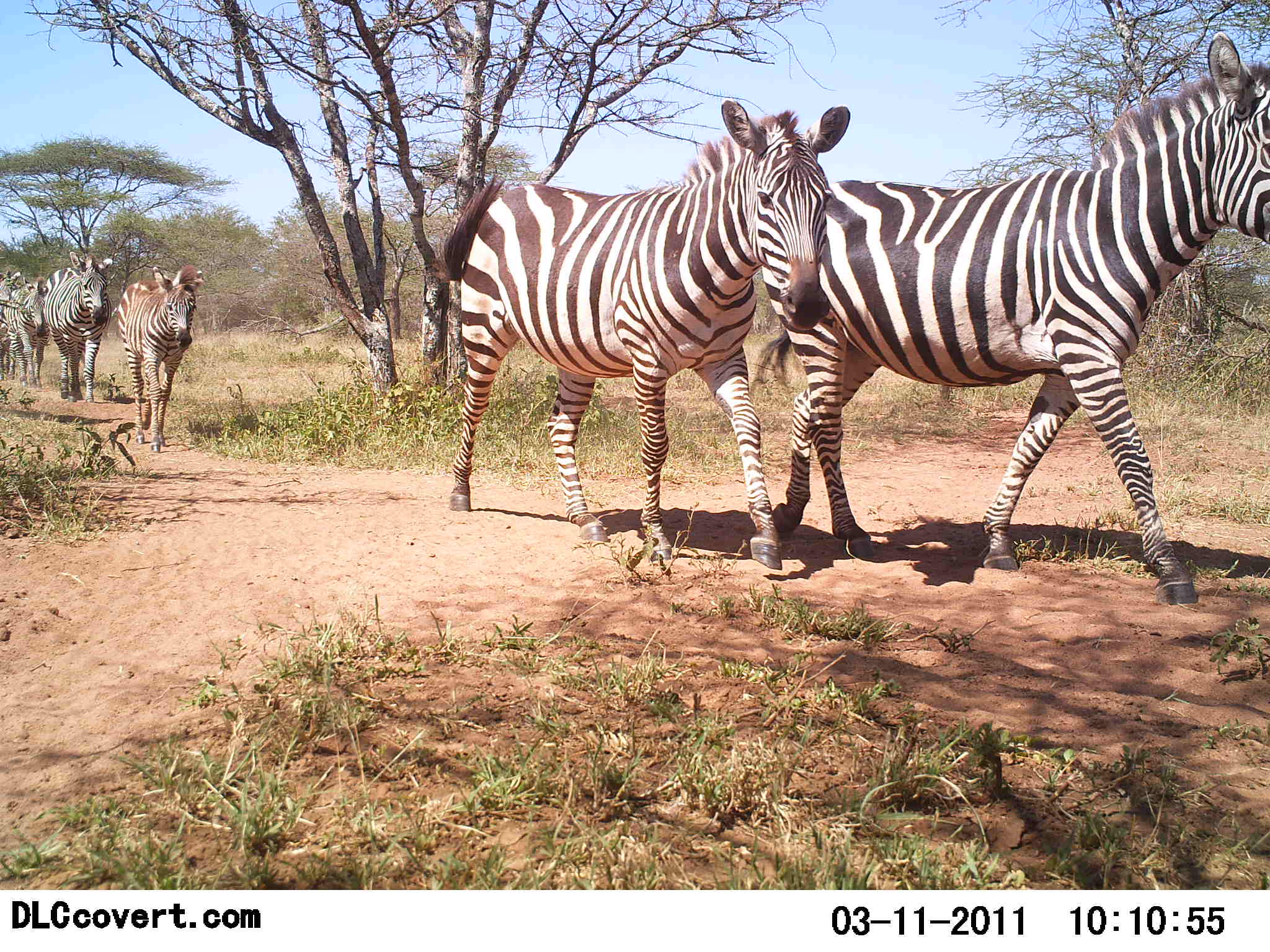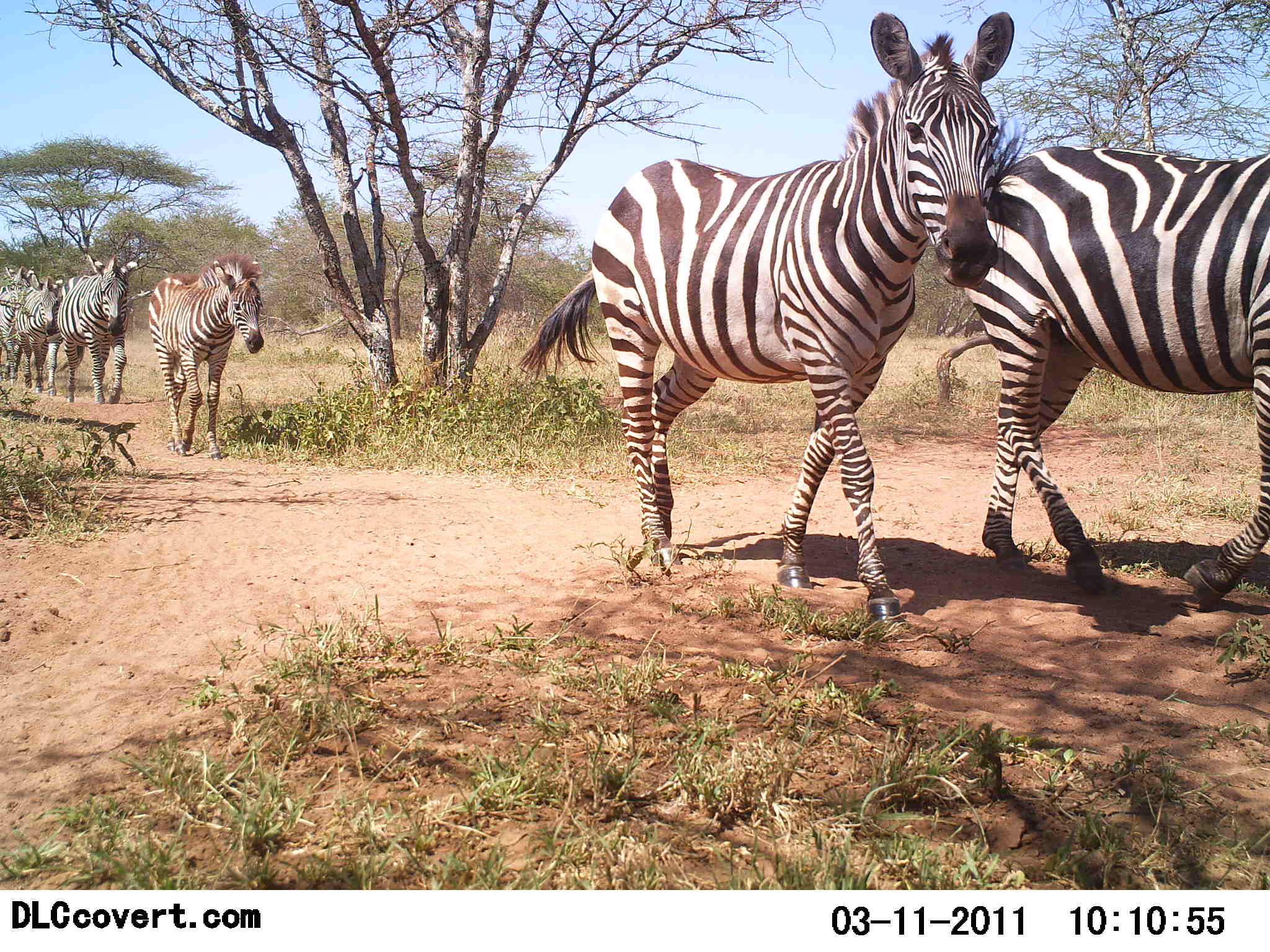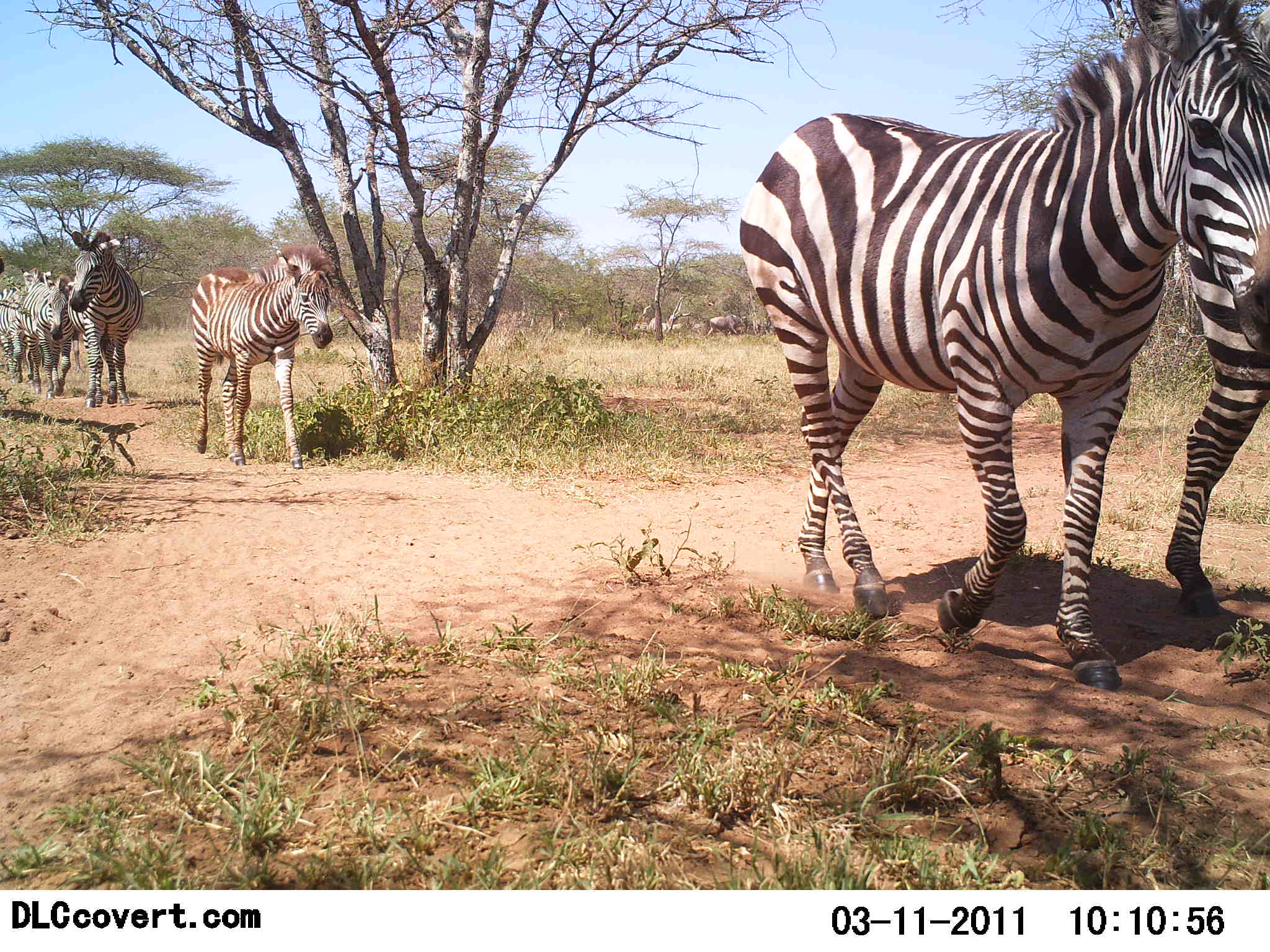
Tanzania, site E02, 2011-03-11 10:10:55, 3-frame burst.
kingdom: Animalia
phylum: Chordata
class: Mammalia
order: Perissodactyla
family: Equidae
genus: Equus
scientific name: Equus quagga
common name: plains zebra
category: zebra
Zebra (plains zebra) (Equus quagga), count 7. Behavior (volunteer vote fractions): standing 17%, resting 0%, moving 100%, interacting 0%. Young present (vote fraction): 33%. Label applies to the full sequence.